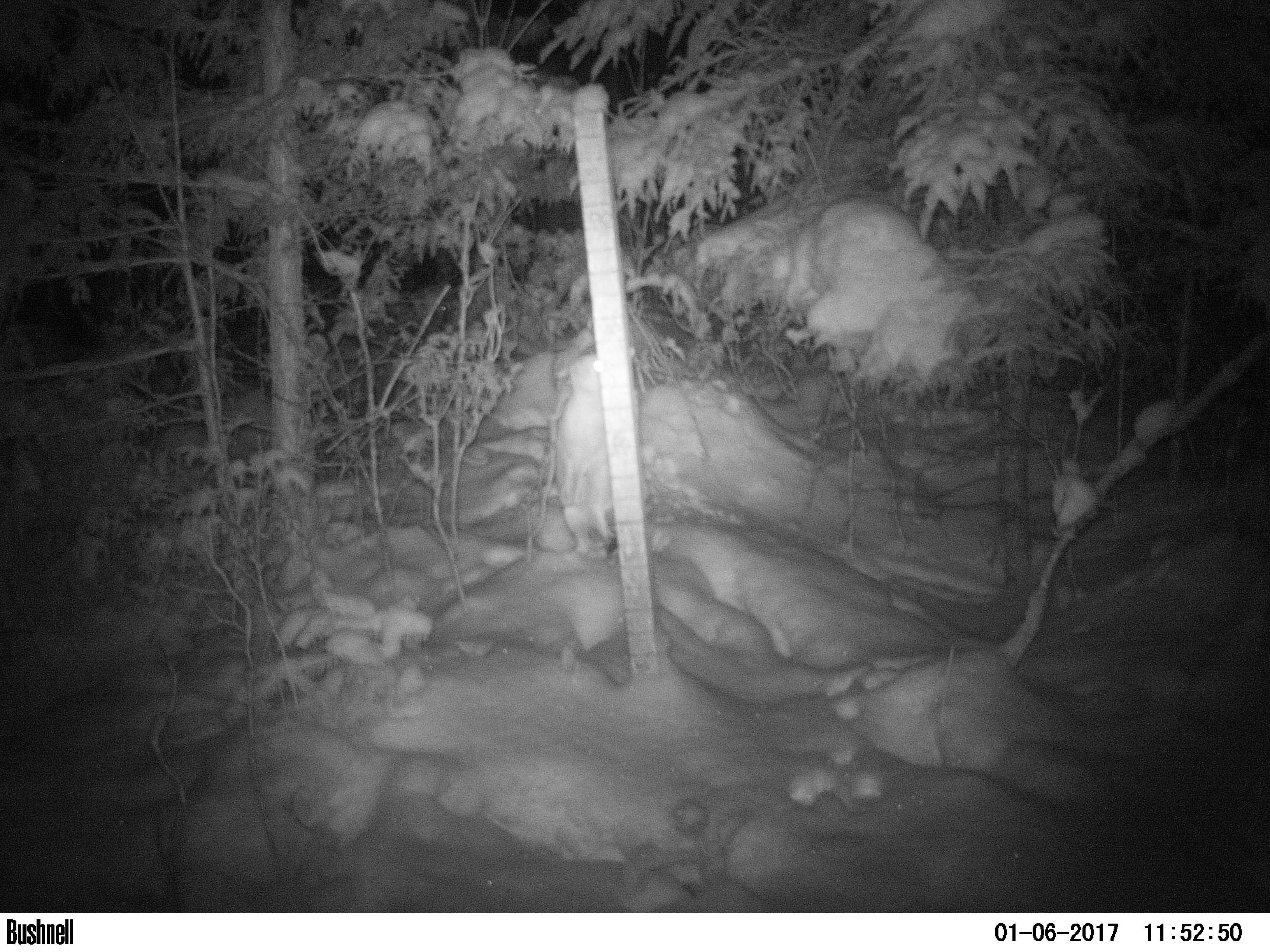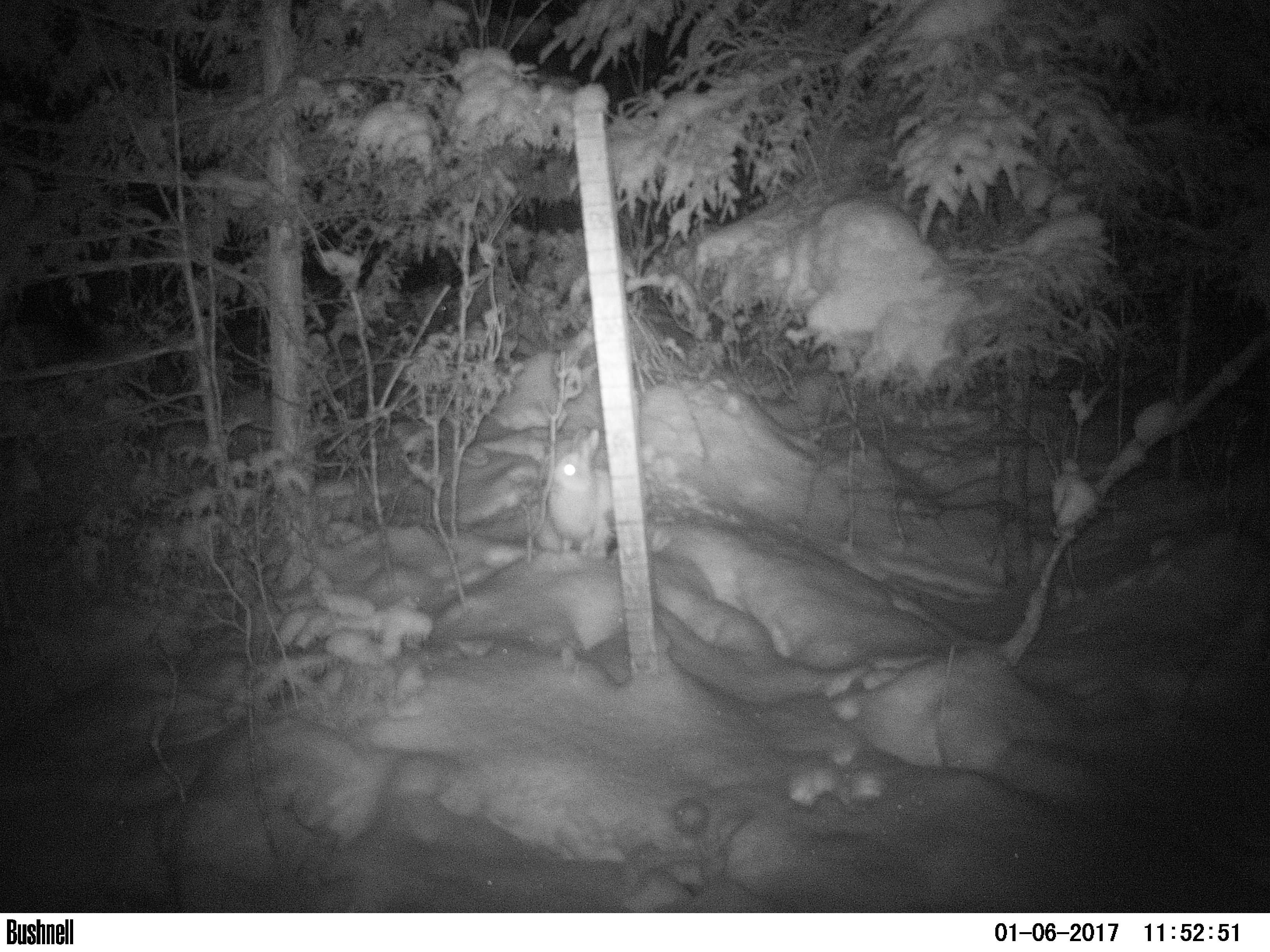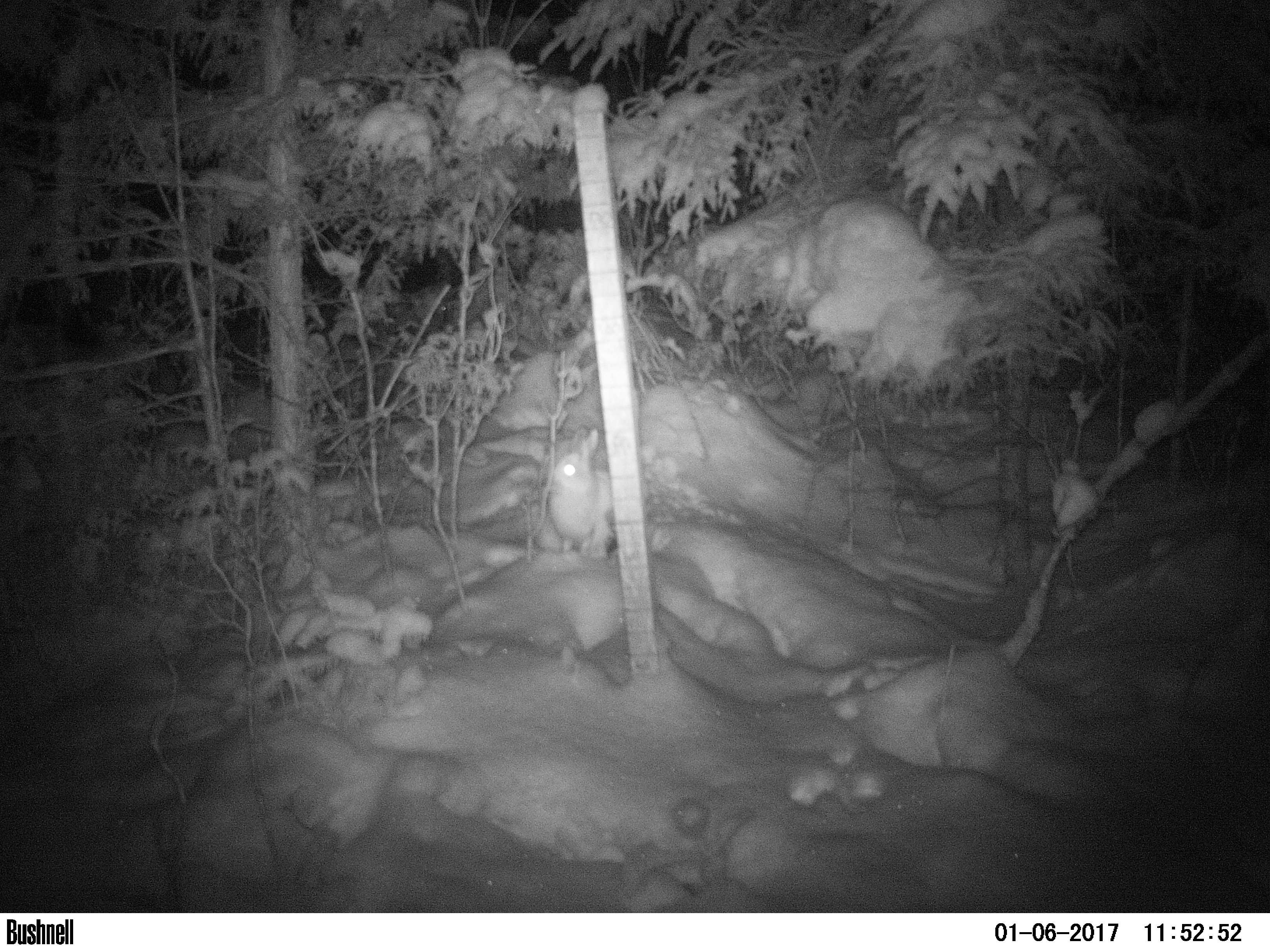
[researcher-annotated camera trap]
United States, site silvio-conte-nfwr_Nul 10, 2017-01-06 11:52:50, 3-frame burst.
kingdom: Animalia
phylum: Chordata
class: Mammalia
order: Lagomorpha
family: Leporidae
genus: Lepus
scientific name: Lepus americanus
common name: snowshoe hare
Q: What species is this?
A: Snowshoe hare (Lepus americanus).